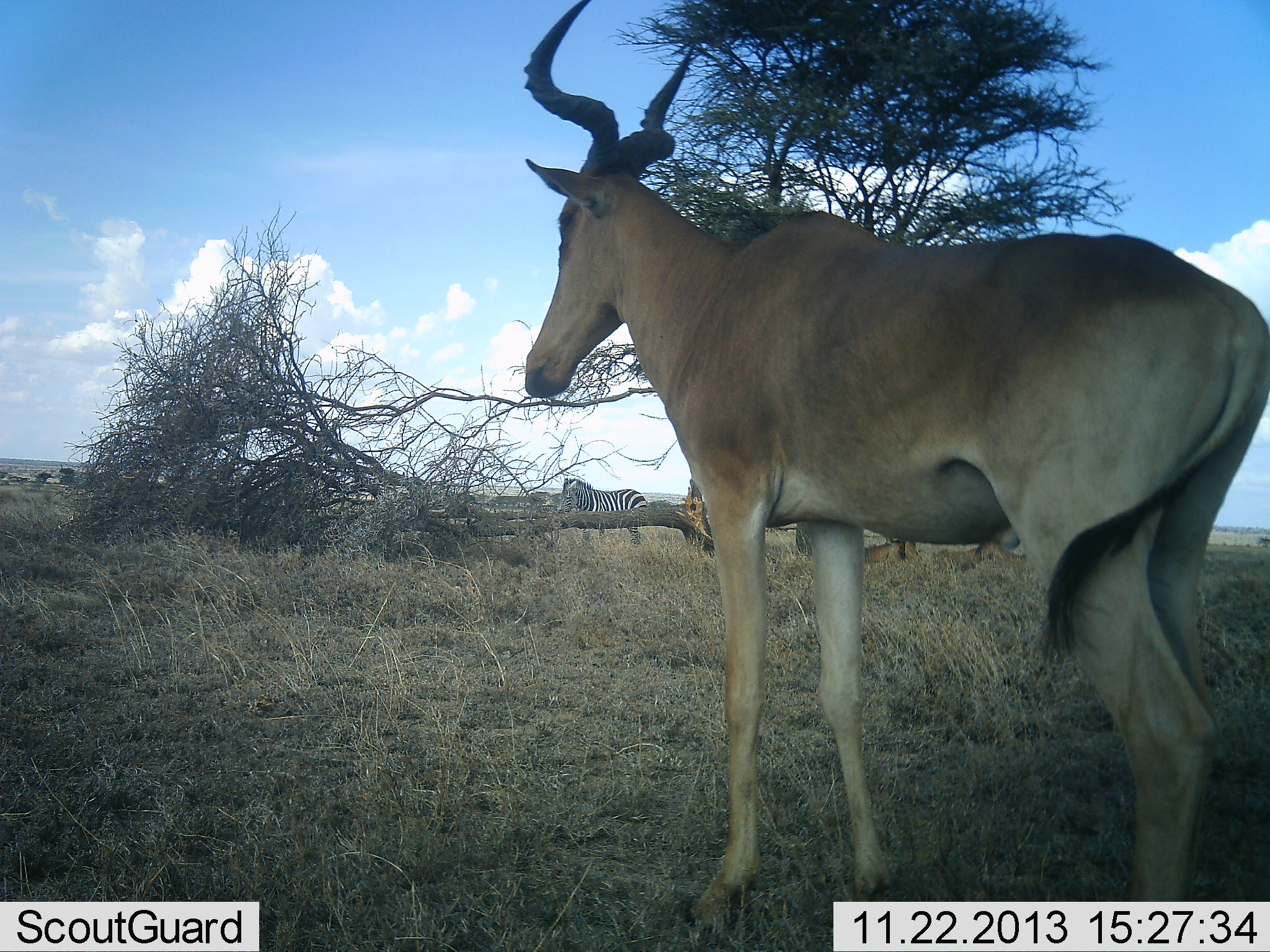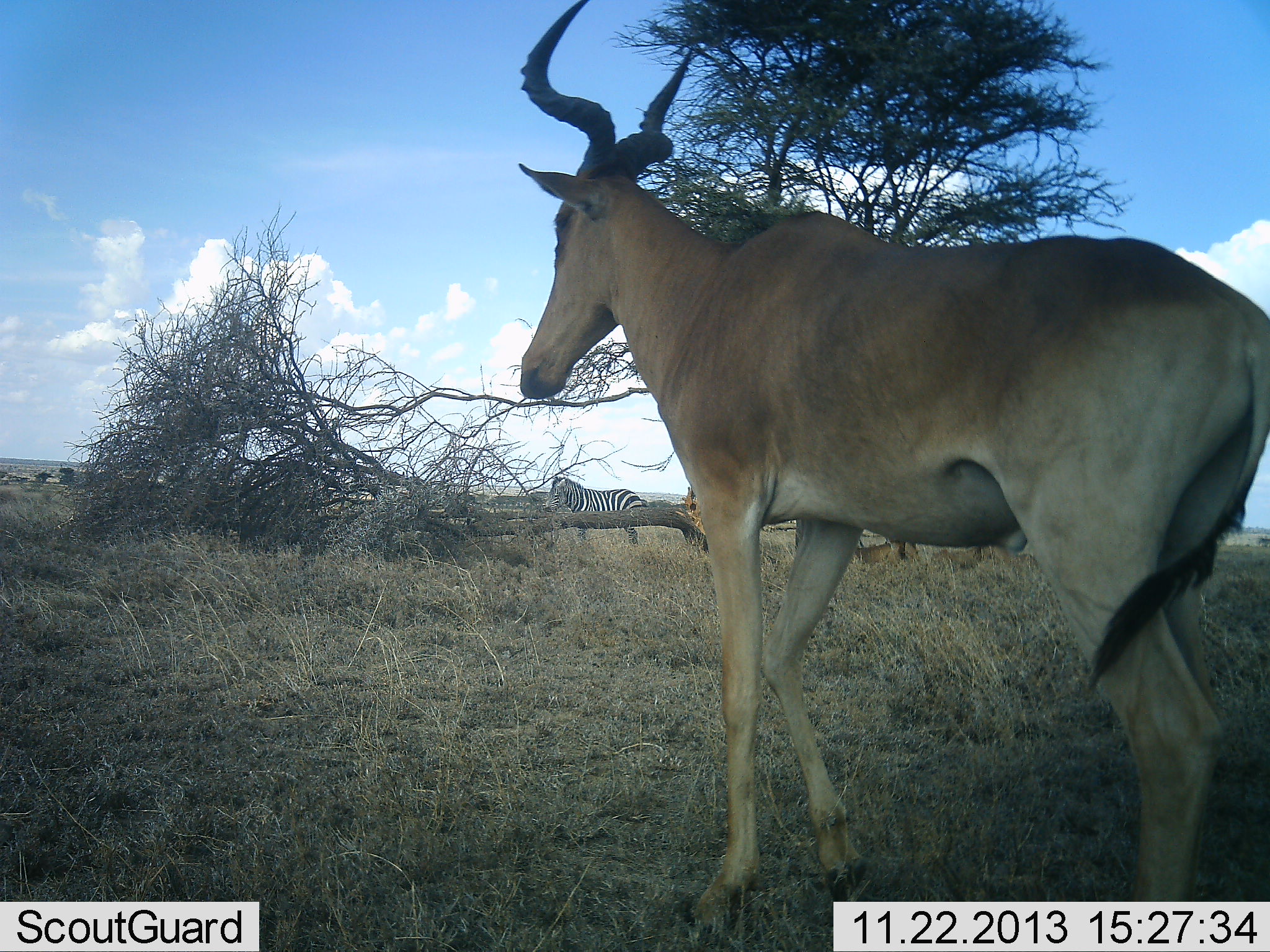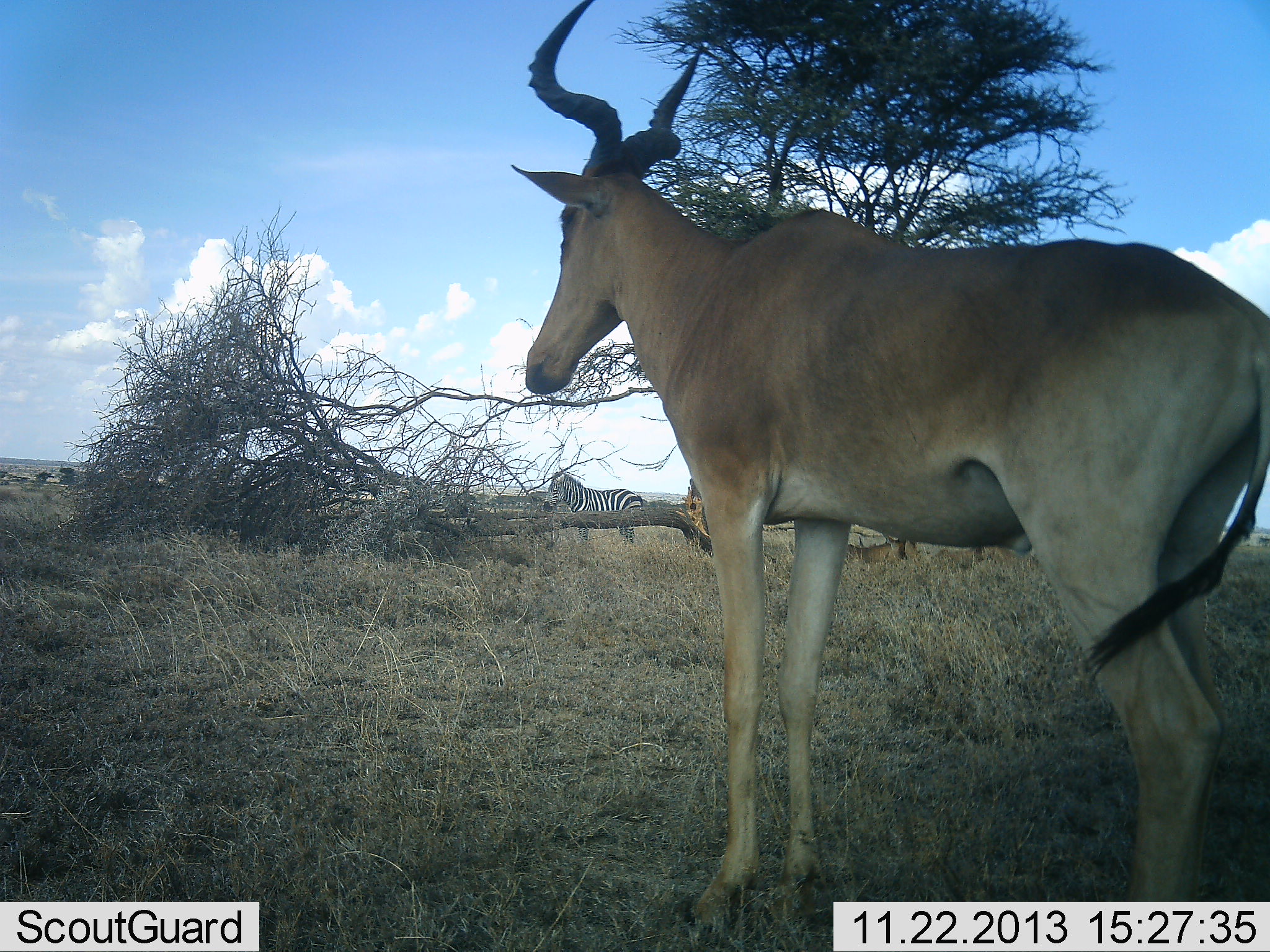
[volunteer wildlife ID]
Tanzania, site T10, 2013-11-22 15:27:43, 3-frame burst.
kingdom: Animalia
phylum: Chordata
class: Mammalia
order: Artiodactyla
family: Bovidae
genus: Alcelaphus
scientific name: Alcelaphus buselaphus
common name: hartebeest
Hartebeest (Alcelaphus buselaphus), count 1. Behavior (volunteer vote fractions): standing 95%, resting 0%, moving 5%, interacting 0%. Young present (vote fraction): 0%. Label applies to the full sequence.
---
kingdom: Animalia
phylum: Chordata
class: Mammalia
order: Perissodactyla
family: Equidae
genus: Equus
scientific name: Equus quagga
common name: plains zebra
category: zebra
Zebra (plains zebra) (Equus quagga), count 1. Behavior (volunteer vote fractions): standing 100%, resting 0%, moving 0%, interacting 0%. Young present (vote fraction): 0%. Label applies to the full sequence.